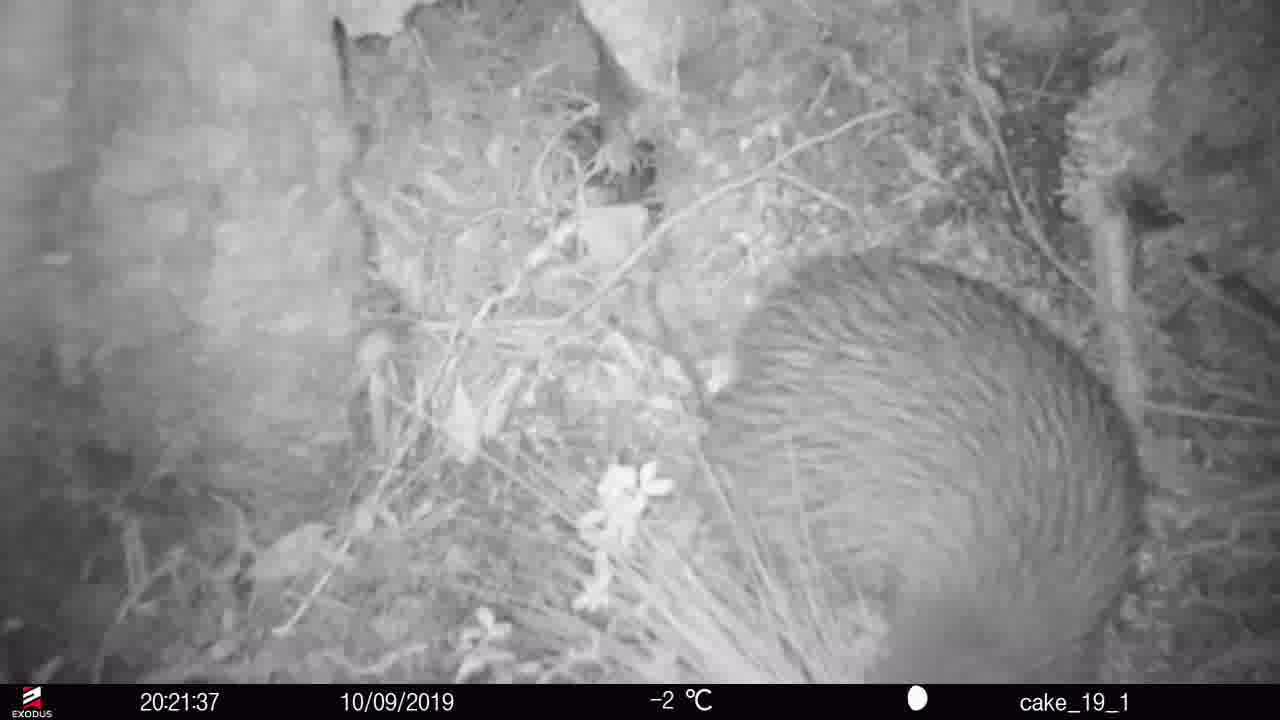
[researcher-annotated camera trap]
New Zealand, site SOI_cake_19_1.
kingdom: Animalia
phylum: Chordata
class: Aves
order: Apterygiformes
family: Apterygidae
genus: Apteryx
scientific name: Apteryx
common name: kiwi